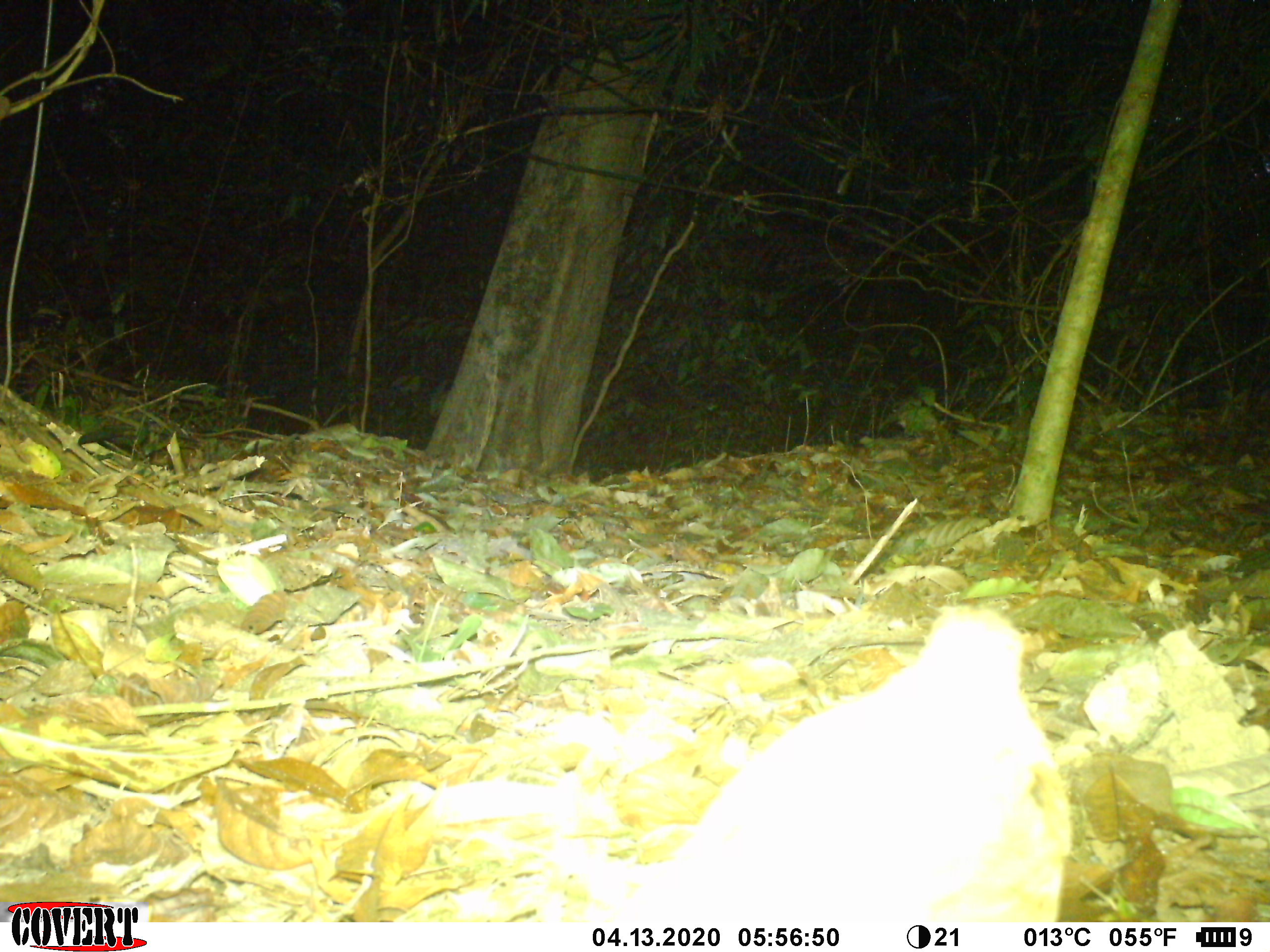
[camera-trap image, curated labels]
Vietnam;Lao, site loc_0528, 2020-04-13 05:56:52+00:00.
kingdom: Animalia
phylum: Chordata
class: Aves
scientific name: Aves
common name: bird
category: unidentified bird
Unidentified bird (bird) (Aves). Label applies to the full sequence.